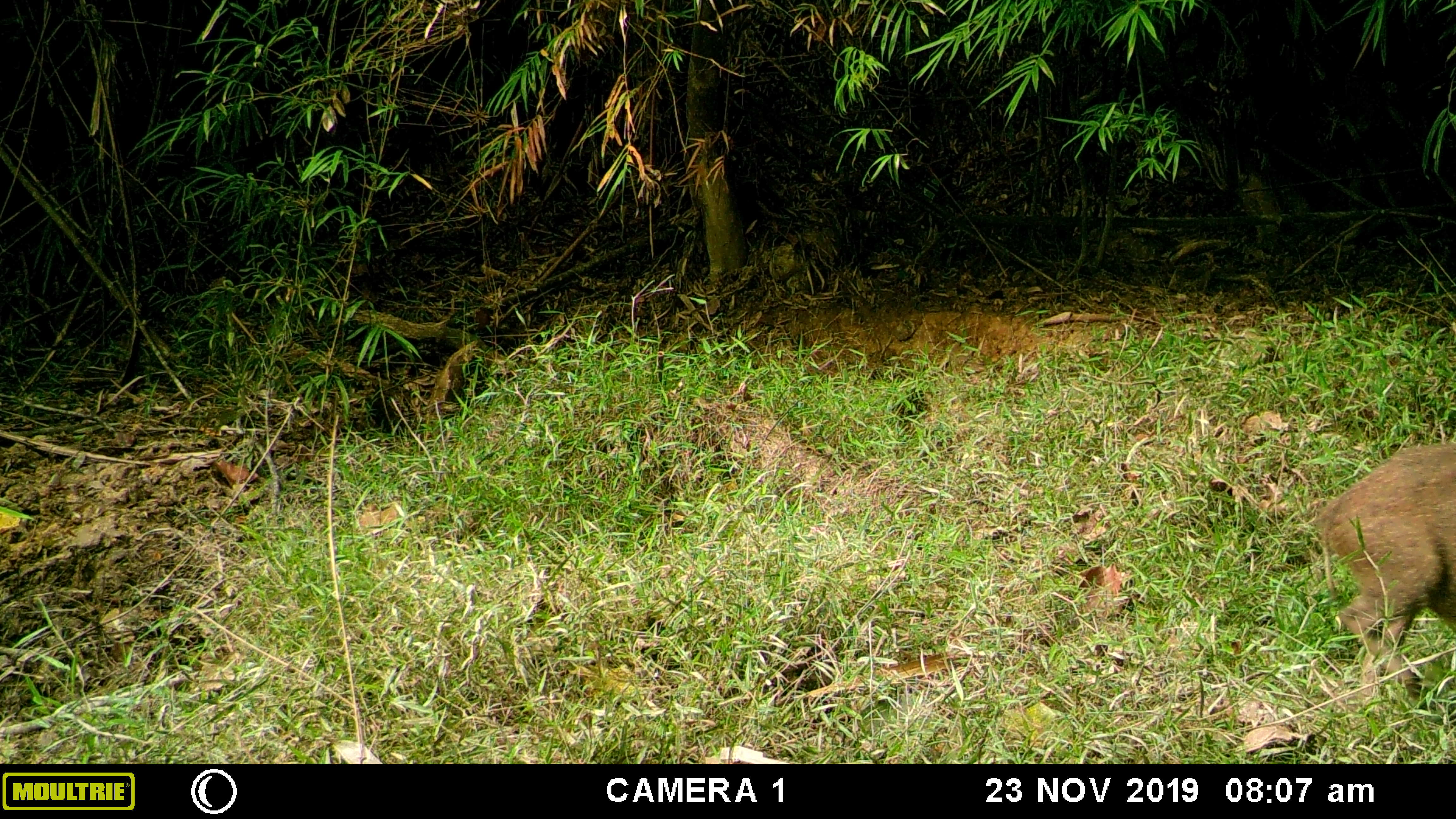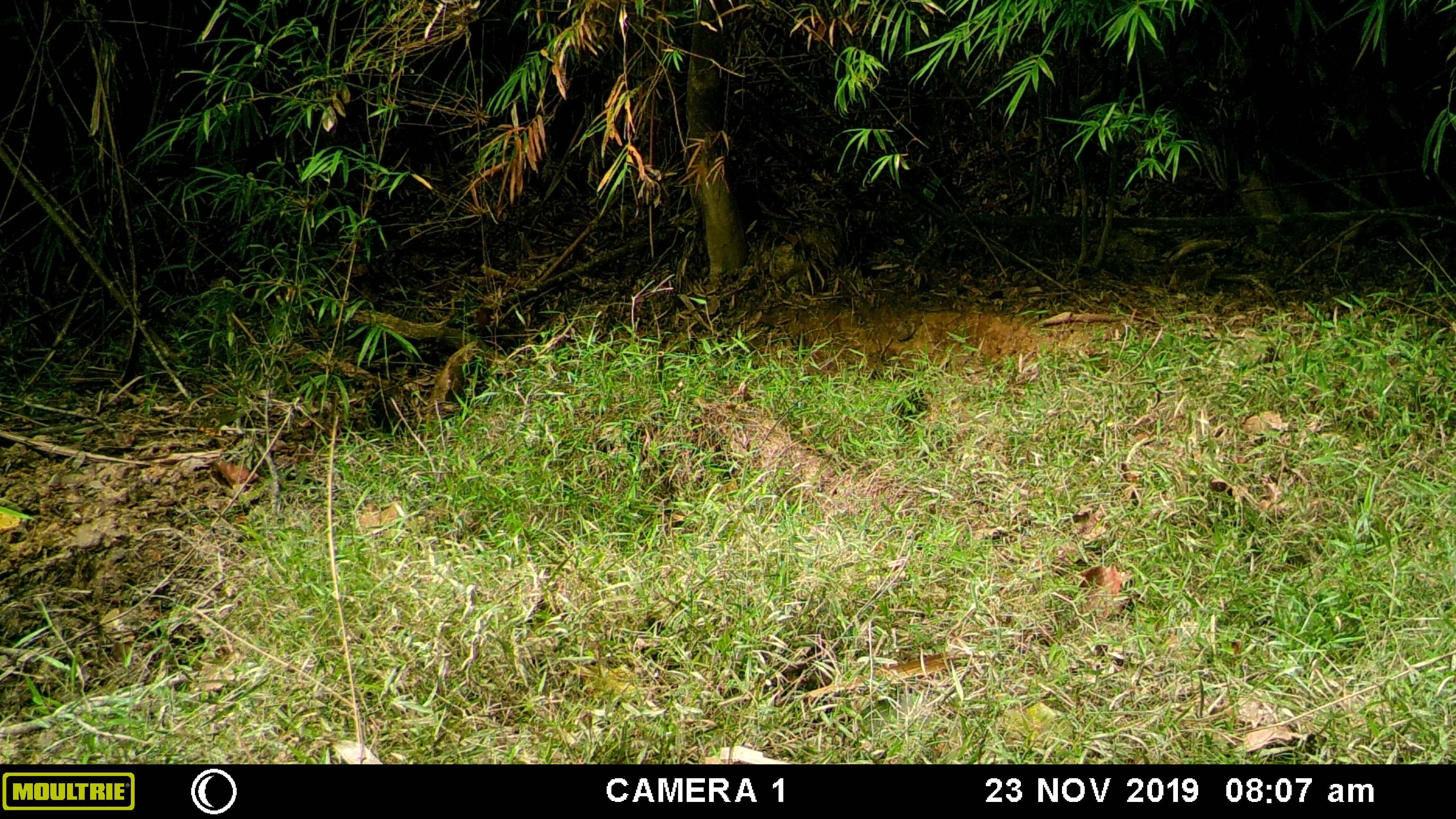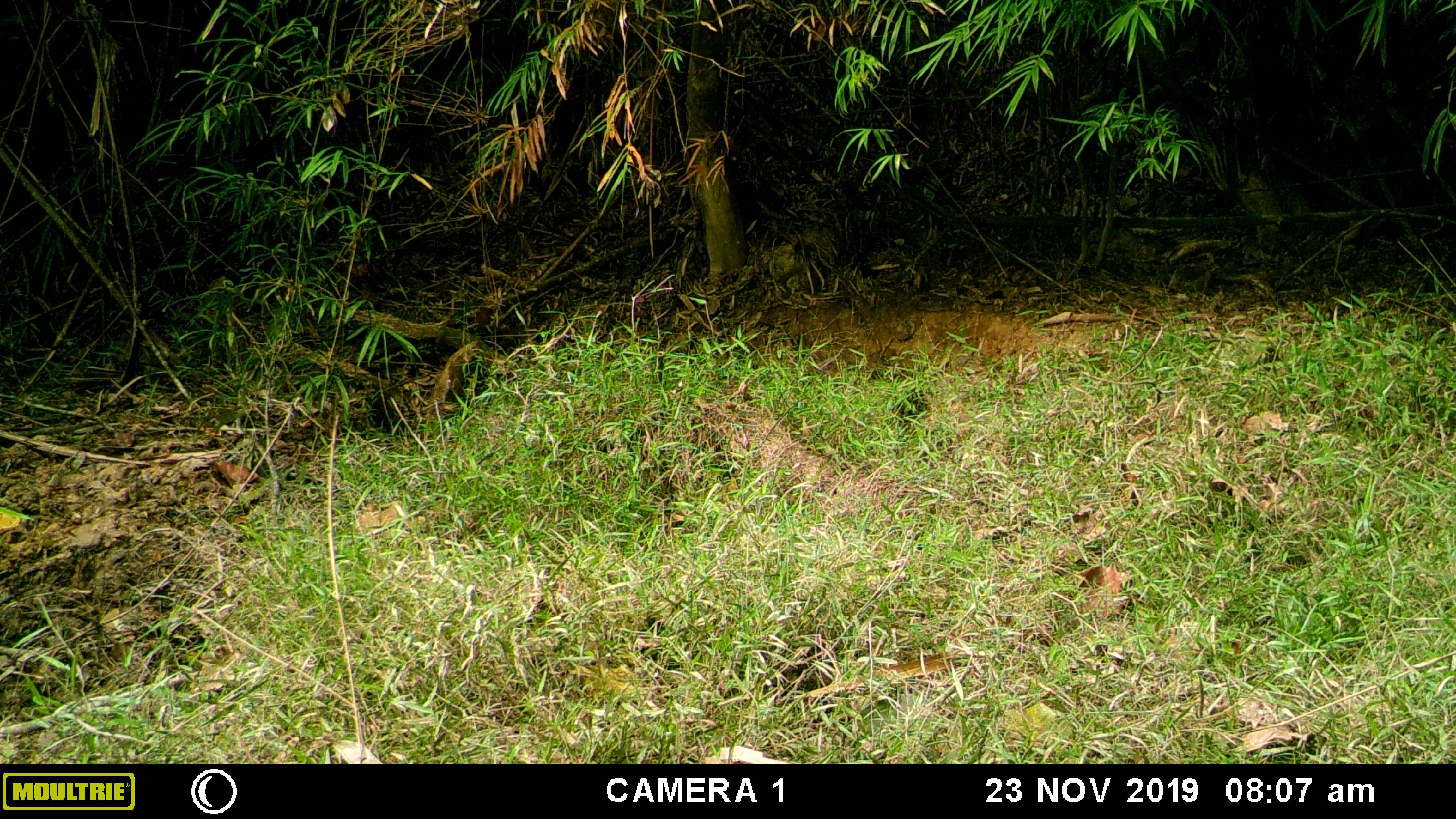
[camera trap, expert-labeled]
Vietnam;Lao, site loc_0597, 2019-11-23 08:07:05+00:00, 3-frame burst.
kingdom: Animalia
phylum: Chordata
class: Mammalia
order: Artiodactyla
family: Suidae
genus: Sus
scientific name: Sus scrofa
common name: eurasian wild pig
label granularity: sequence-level